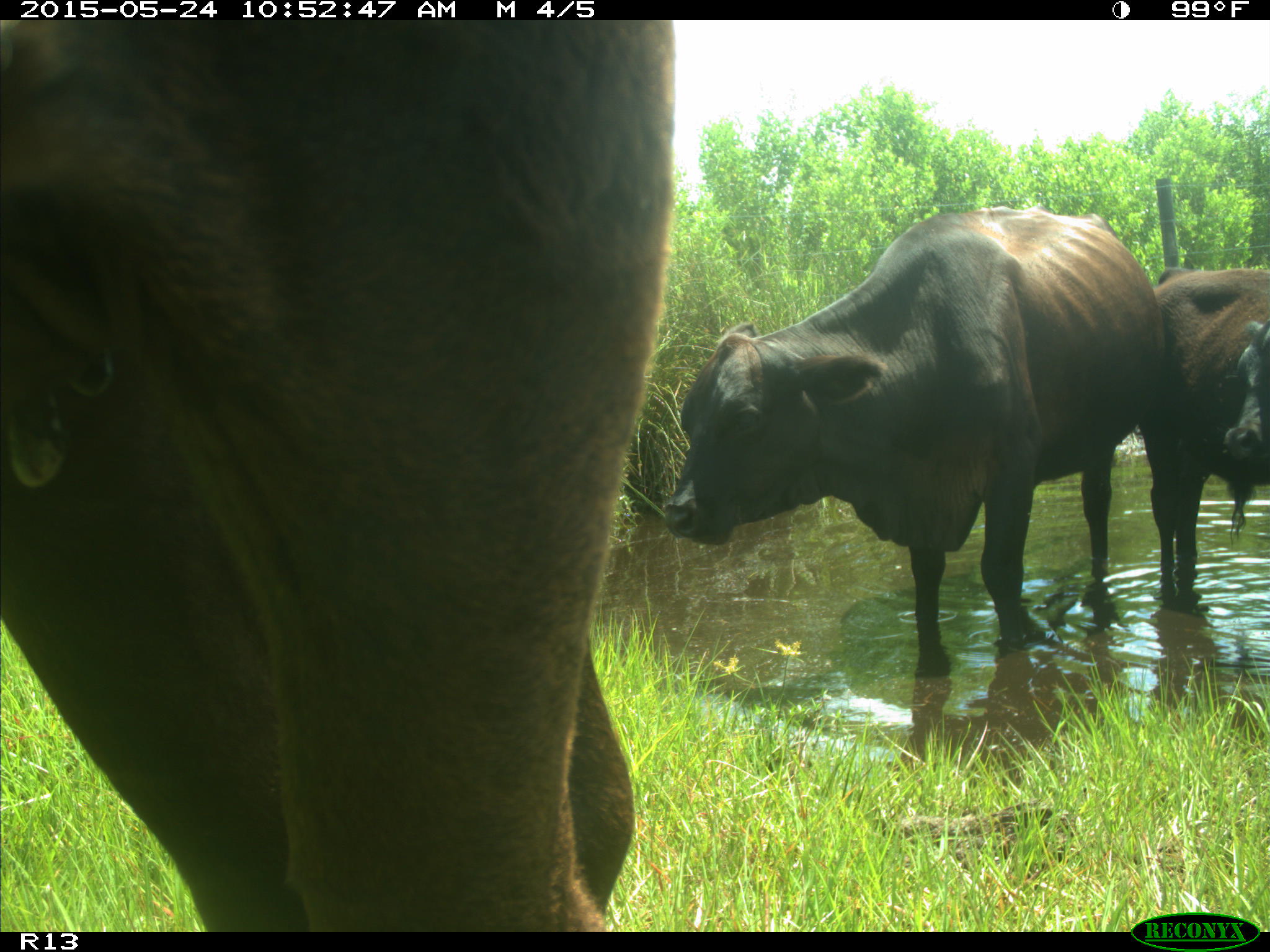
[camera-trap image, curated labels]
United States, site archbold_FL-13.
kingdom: Animalia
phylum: Chordata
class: Mammalia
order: Artiodactyla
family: Bovidae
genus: Bos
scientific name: Bos taurus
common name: domestic cow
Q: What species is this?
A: Bos taurus (domestic cow).